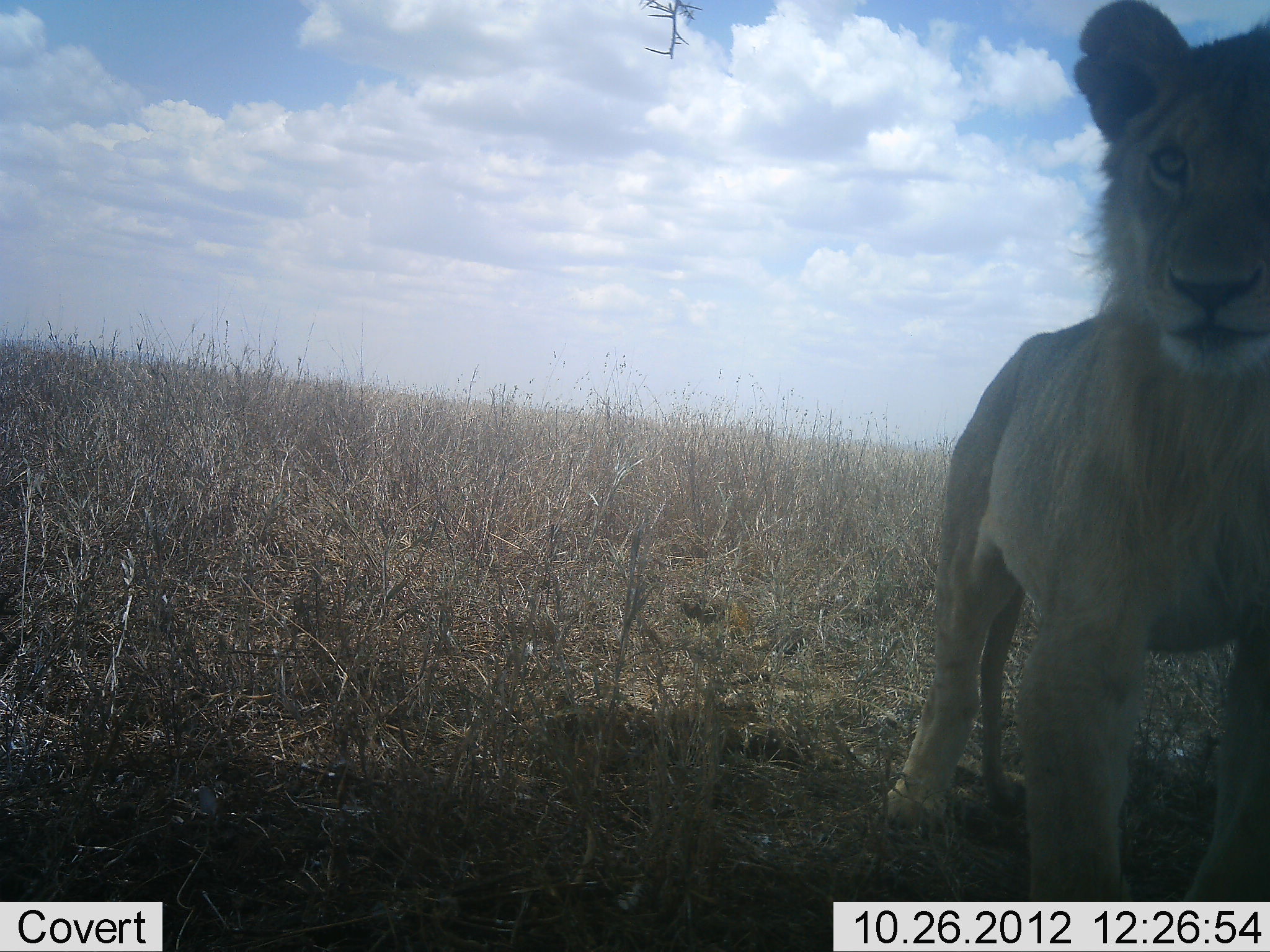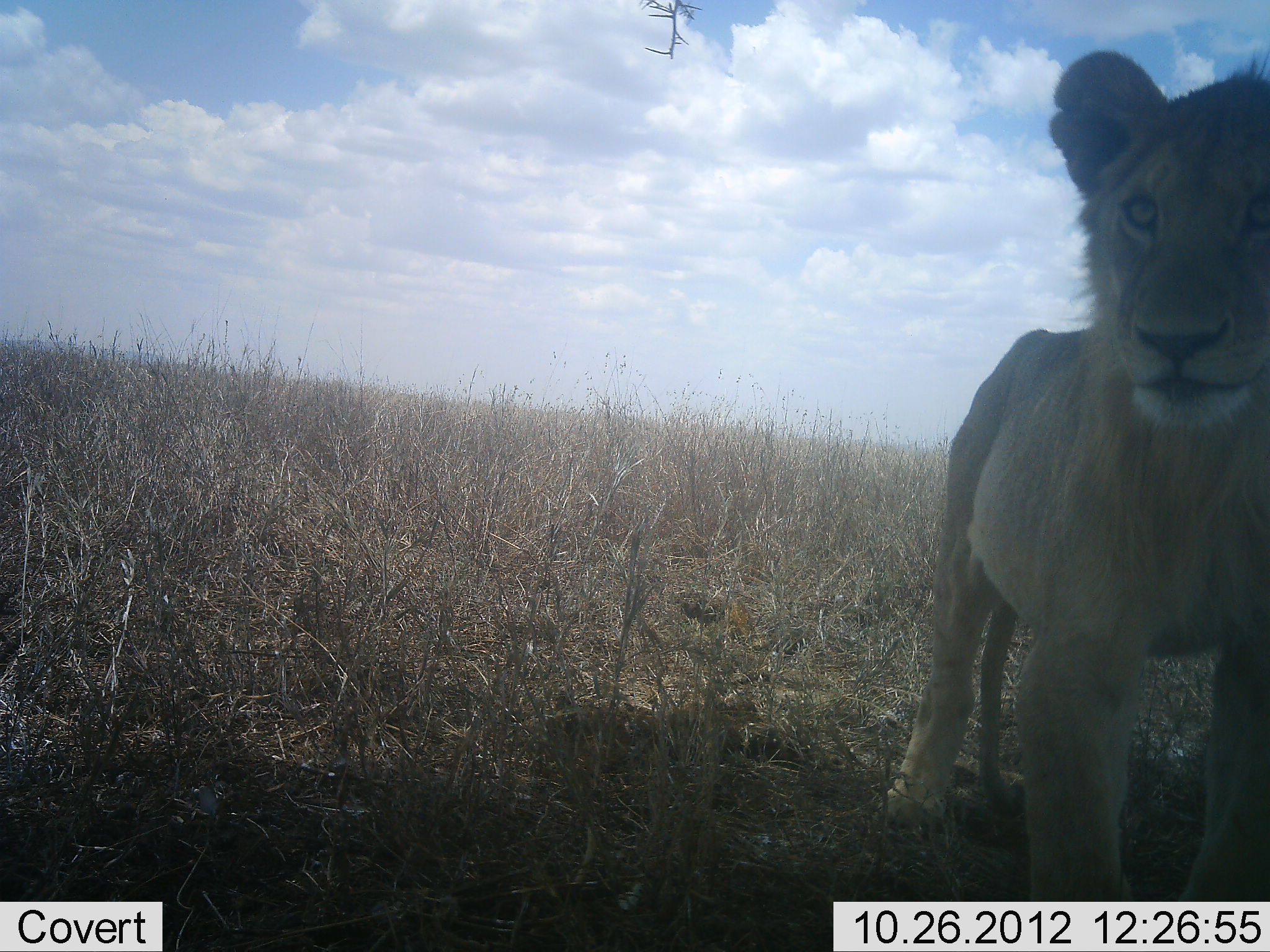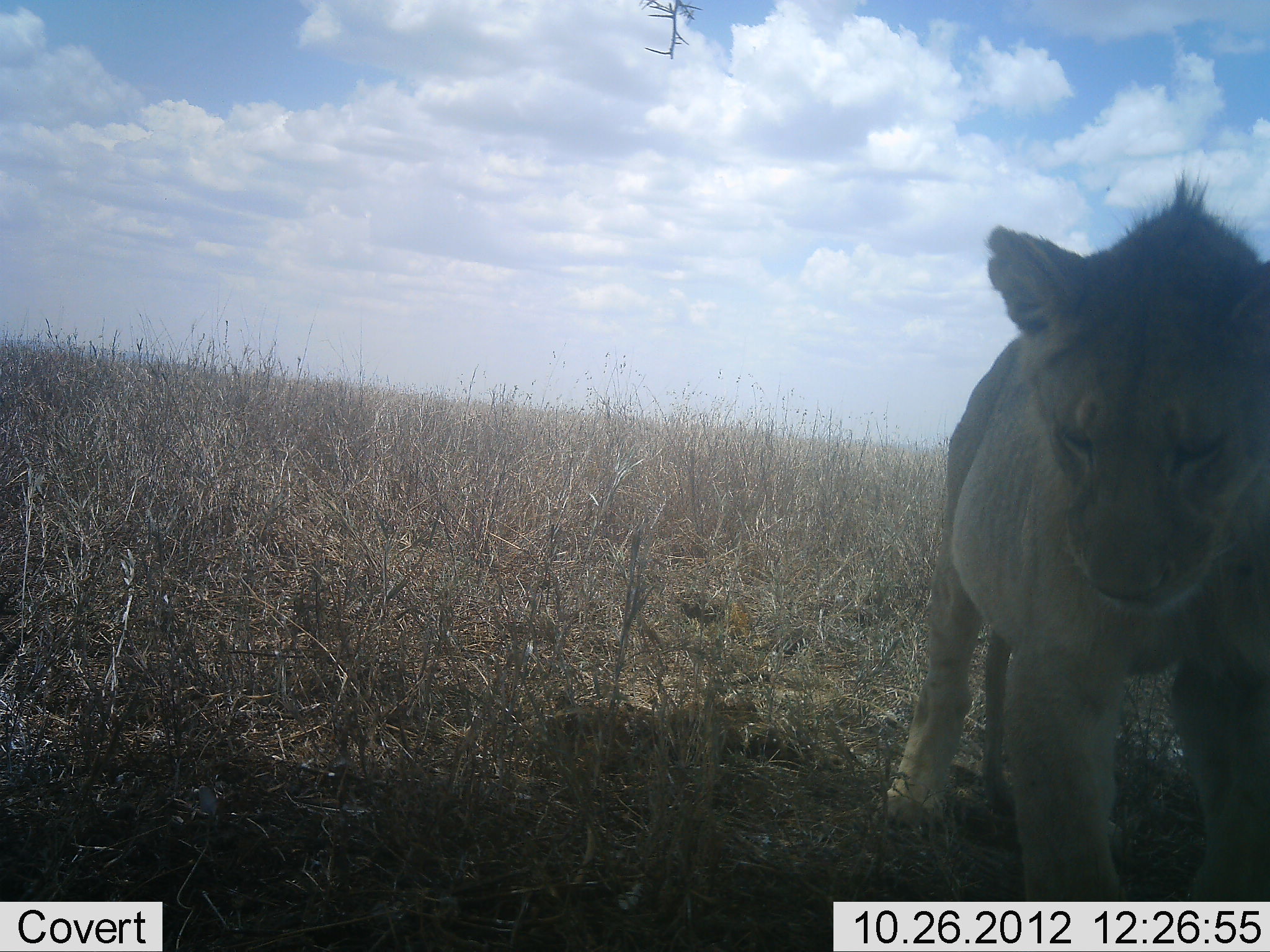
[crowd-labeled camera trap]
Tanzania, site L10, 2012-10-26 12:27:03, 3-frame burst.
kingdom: Animalia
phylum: Chordata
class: Mammalia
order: Carnivora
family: Felidae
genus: Panthera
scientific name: Panthera leo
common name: lion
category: lionfemale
Lionfemale (lion) (Panthera leo), count 1. Behavior (volunteer vote fractions): standing 100%, resting 0%, moving 10%, interacting 0%. Young present (vote fraction): 30%. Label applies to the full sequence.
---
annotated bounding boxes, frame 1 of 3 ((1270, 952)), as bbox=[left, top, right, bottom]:
animal: bbox=[883, 0, 1270, 901]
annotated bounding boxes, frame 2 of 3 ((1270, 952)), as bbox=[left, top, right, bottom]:
animal: bbox=[879, 46, 1270, 902]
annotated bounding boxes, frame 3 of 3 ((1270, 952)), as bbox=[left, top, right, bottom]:
animal: bbox=[876, 172, 1270, 902]